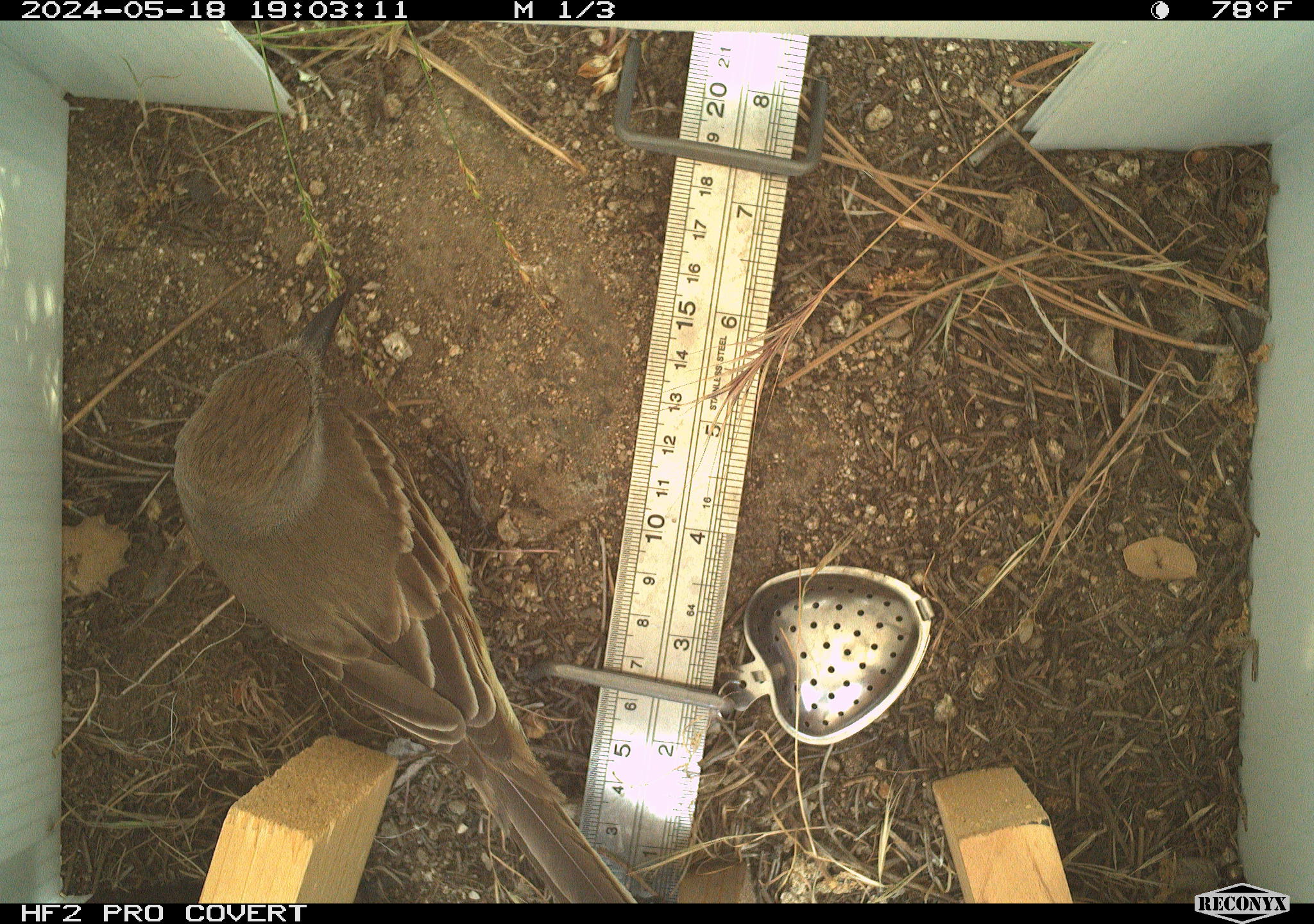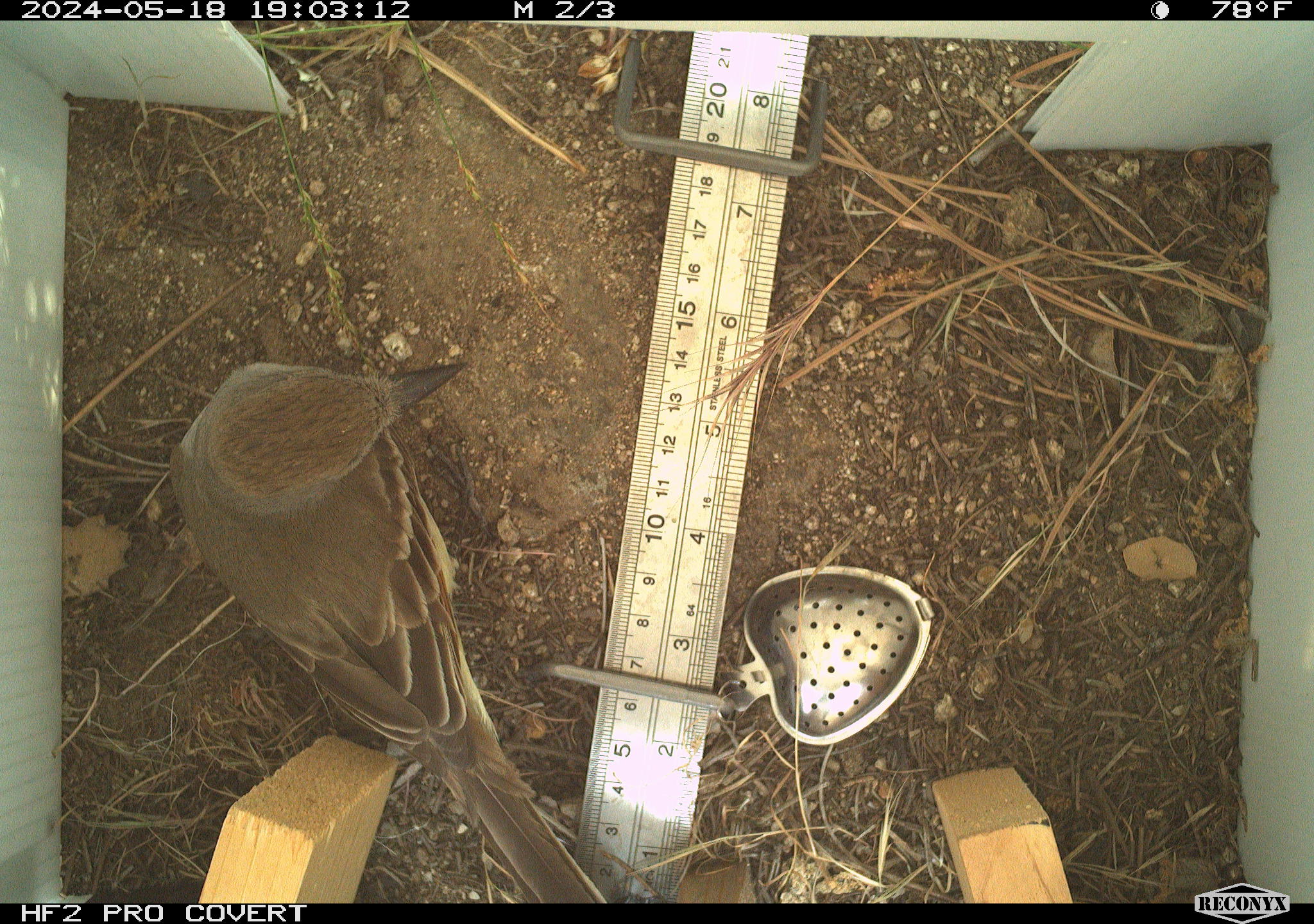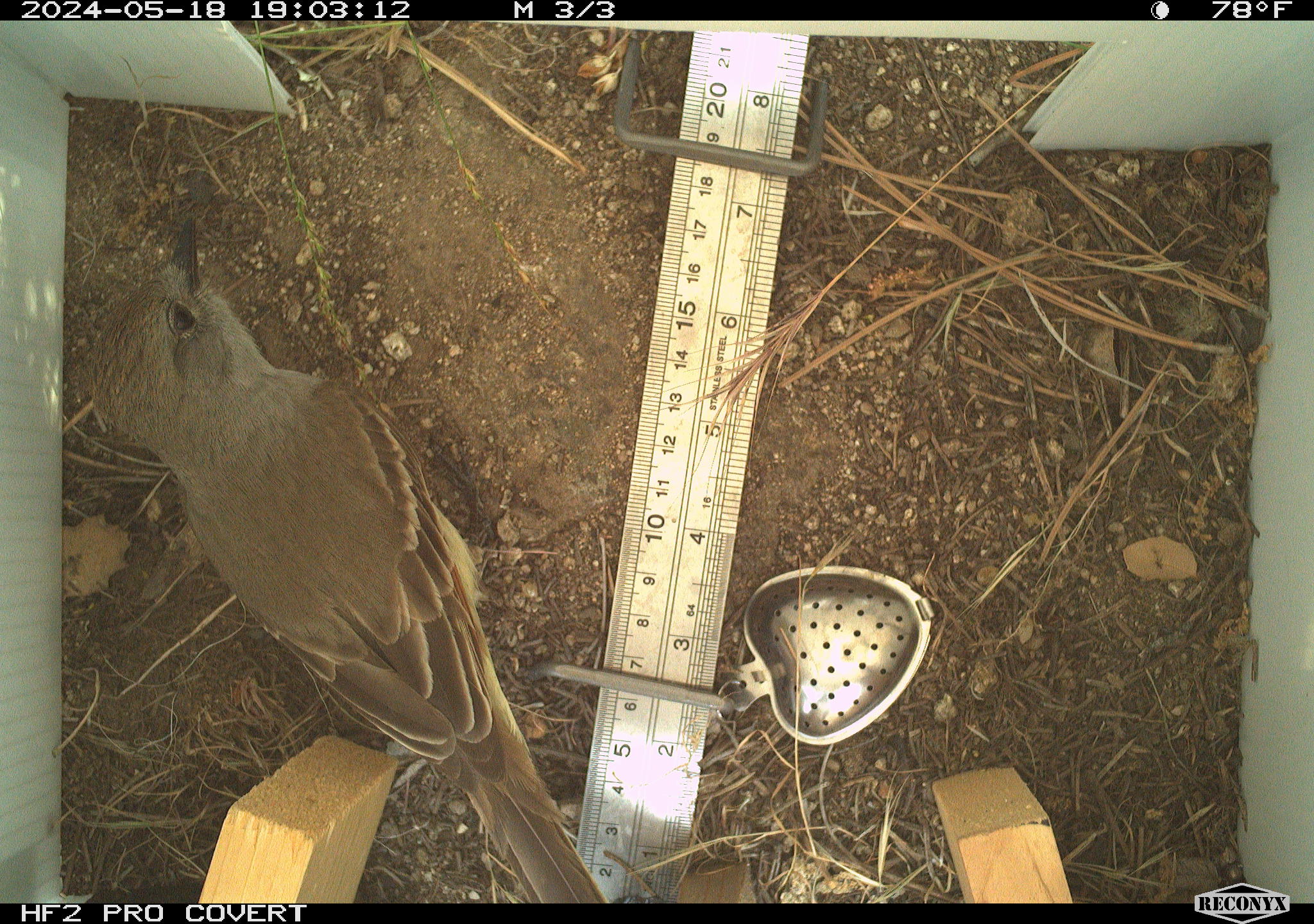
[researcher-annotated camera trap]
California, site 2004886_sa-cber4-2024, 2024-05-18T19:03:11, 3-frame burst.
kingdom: Animalia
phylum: Chordata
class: Aves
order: Passeriformes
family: Tyrannidae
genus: Myiarchus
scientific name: Myiarchus cinerascens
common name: ash-throated flycatcher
Ash-throated flycatcher (Myiarchus cinerascens).